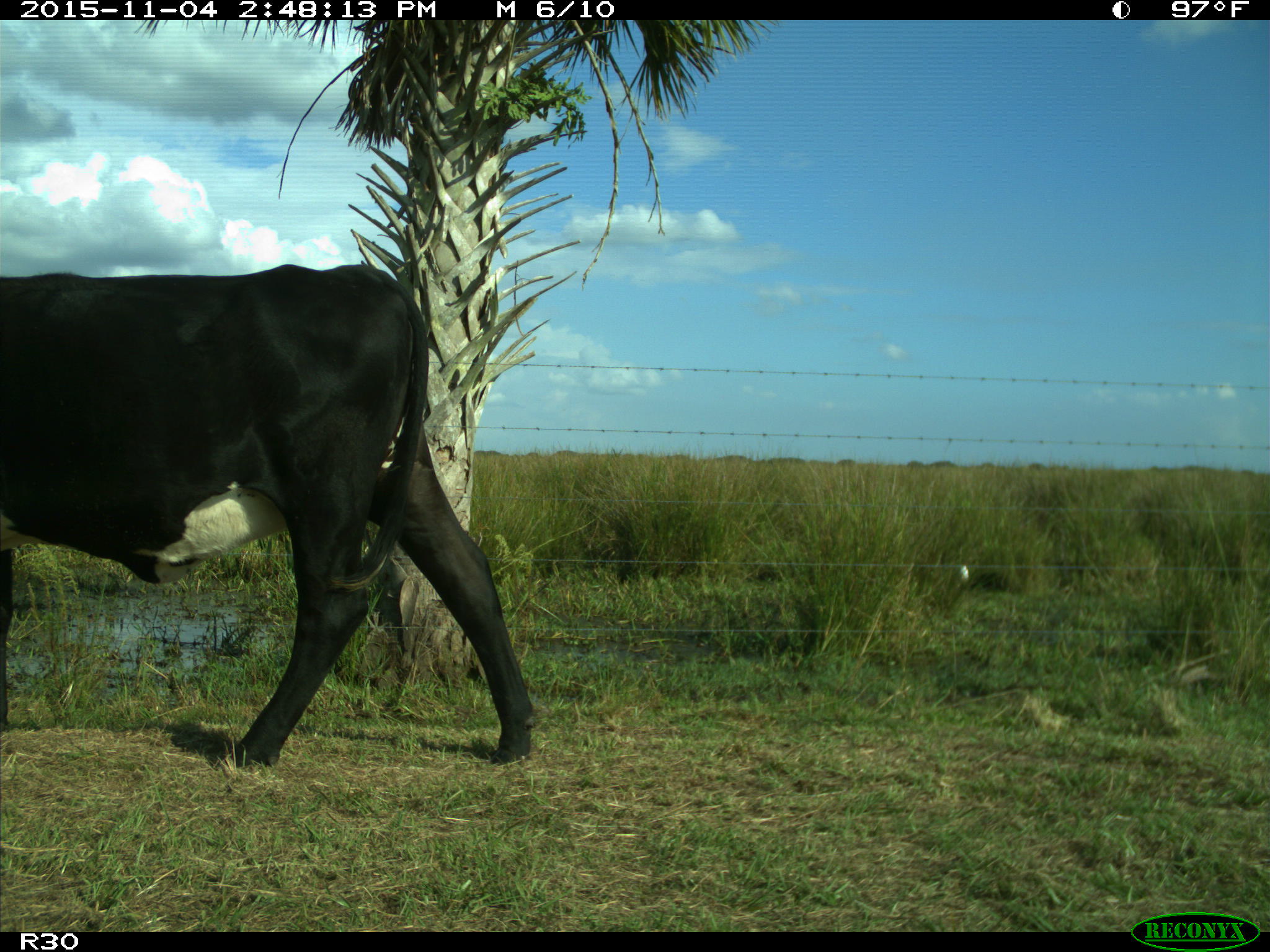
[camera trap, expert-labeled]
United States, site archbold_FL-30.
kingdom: Animalia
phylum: Chordata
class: Mammalia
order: Artiodactyla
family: Bovidae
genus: Bos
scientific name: Bos taurus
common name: domestic cow